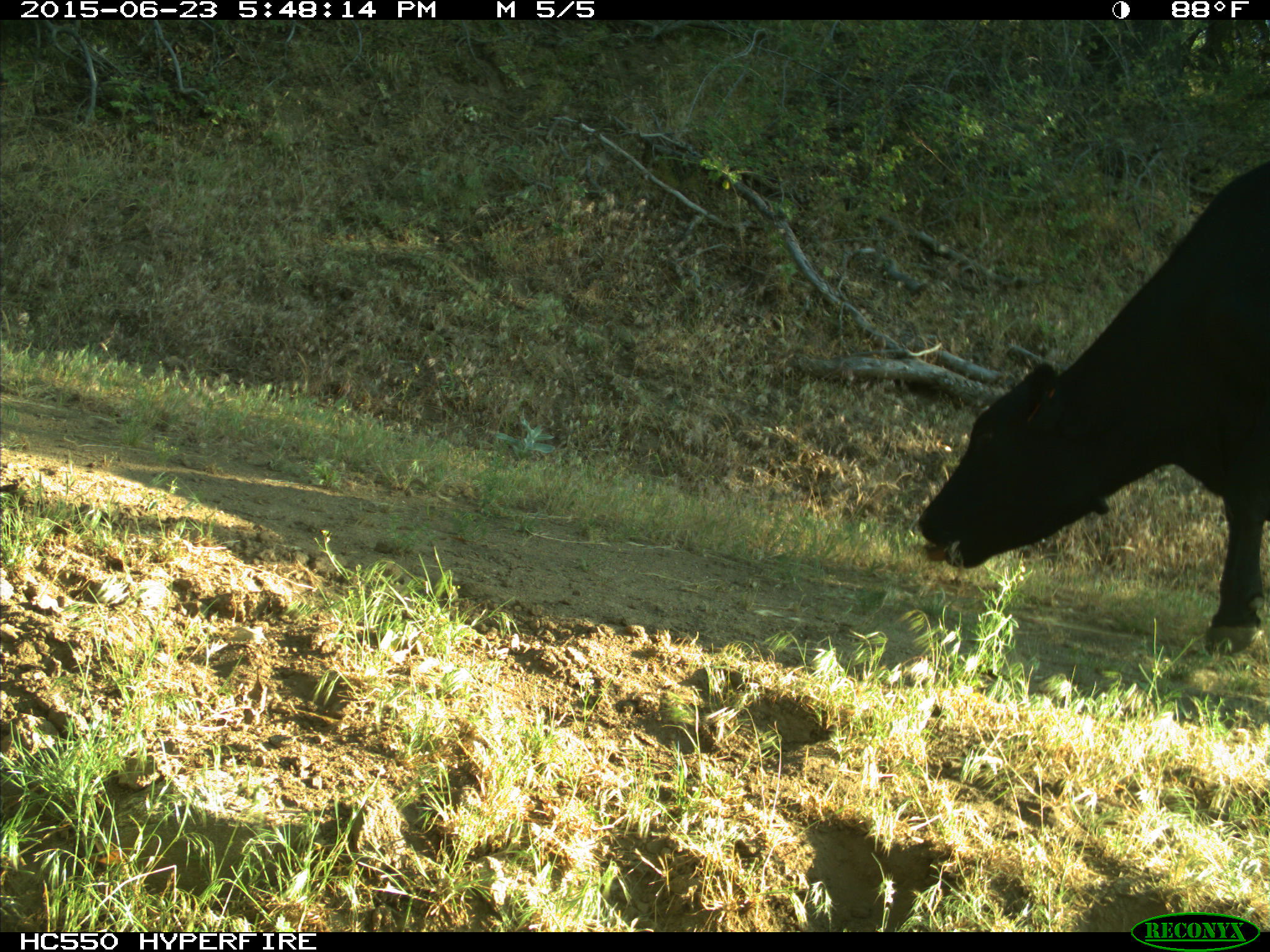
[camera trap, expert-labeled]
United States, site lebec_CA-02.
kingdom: Animalia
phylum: Chordata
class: Mammalia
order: Artiodactyla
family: Bovidae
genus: Bos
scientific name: Bos taurus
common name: domestic cow